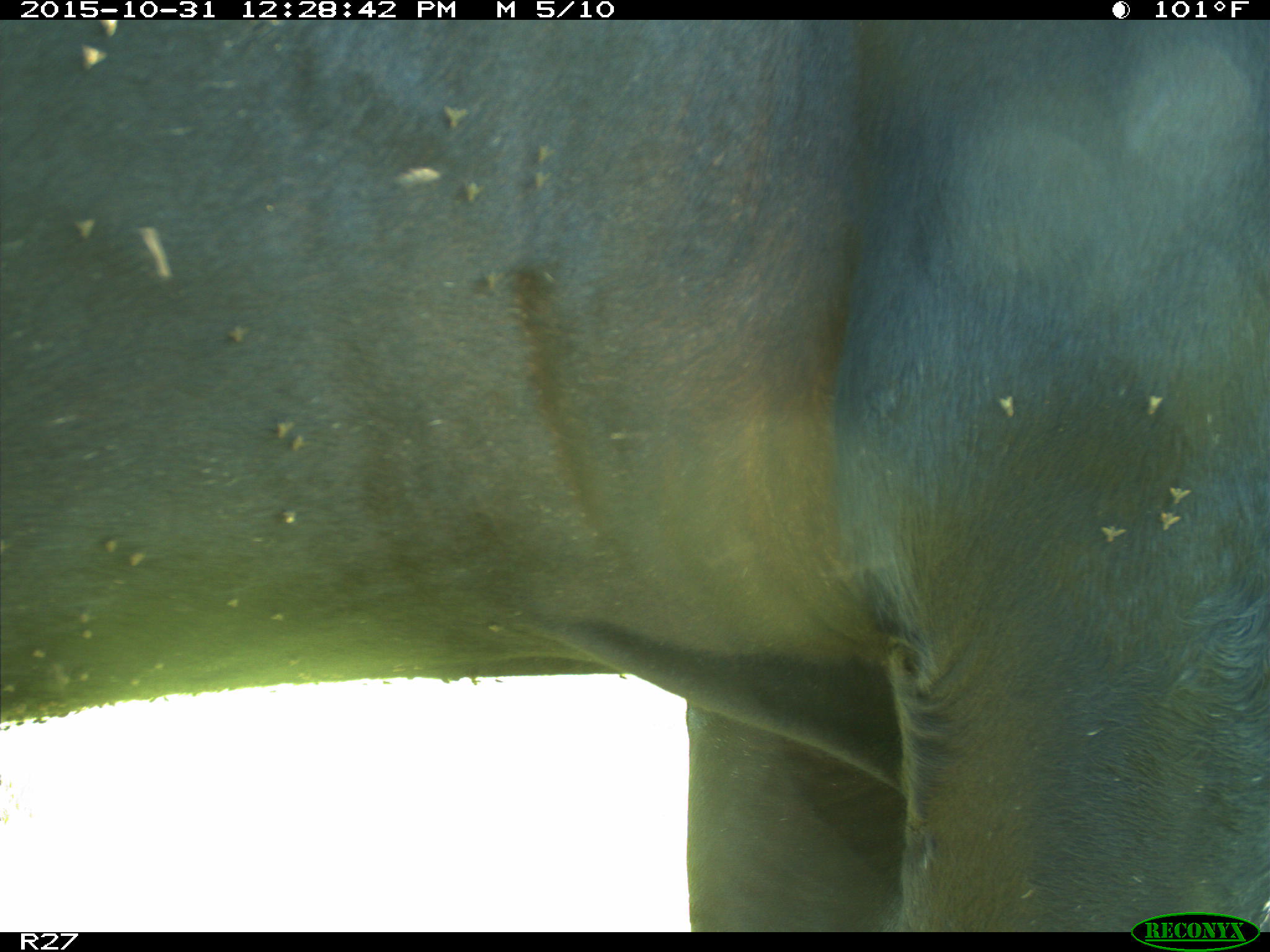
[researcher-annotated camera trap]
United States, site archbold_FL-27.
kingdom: Animalia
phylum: Chordata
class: Mammalia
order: Artiodactyla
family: Bovidae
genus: Bos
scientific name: Bos taurus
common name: domestic cow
Bos taurus (domestic cow).